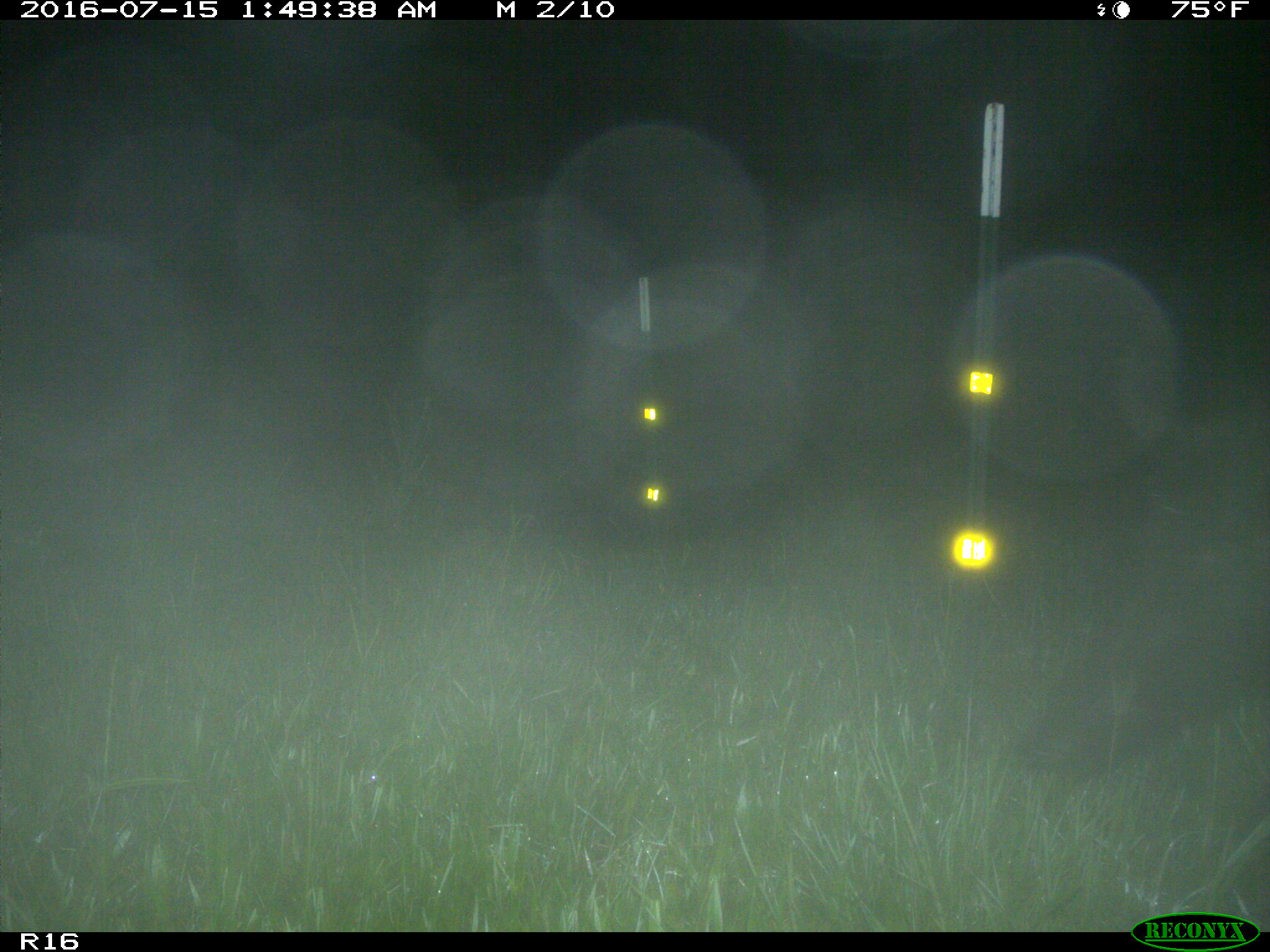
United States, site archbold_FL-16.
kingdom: Animalia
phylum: Chordata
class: Mammalia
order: Artiodactyla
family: Suidae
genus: Sus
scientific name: Sus scrofa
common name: wild boar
Sus scrofa (wild boar).